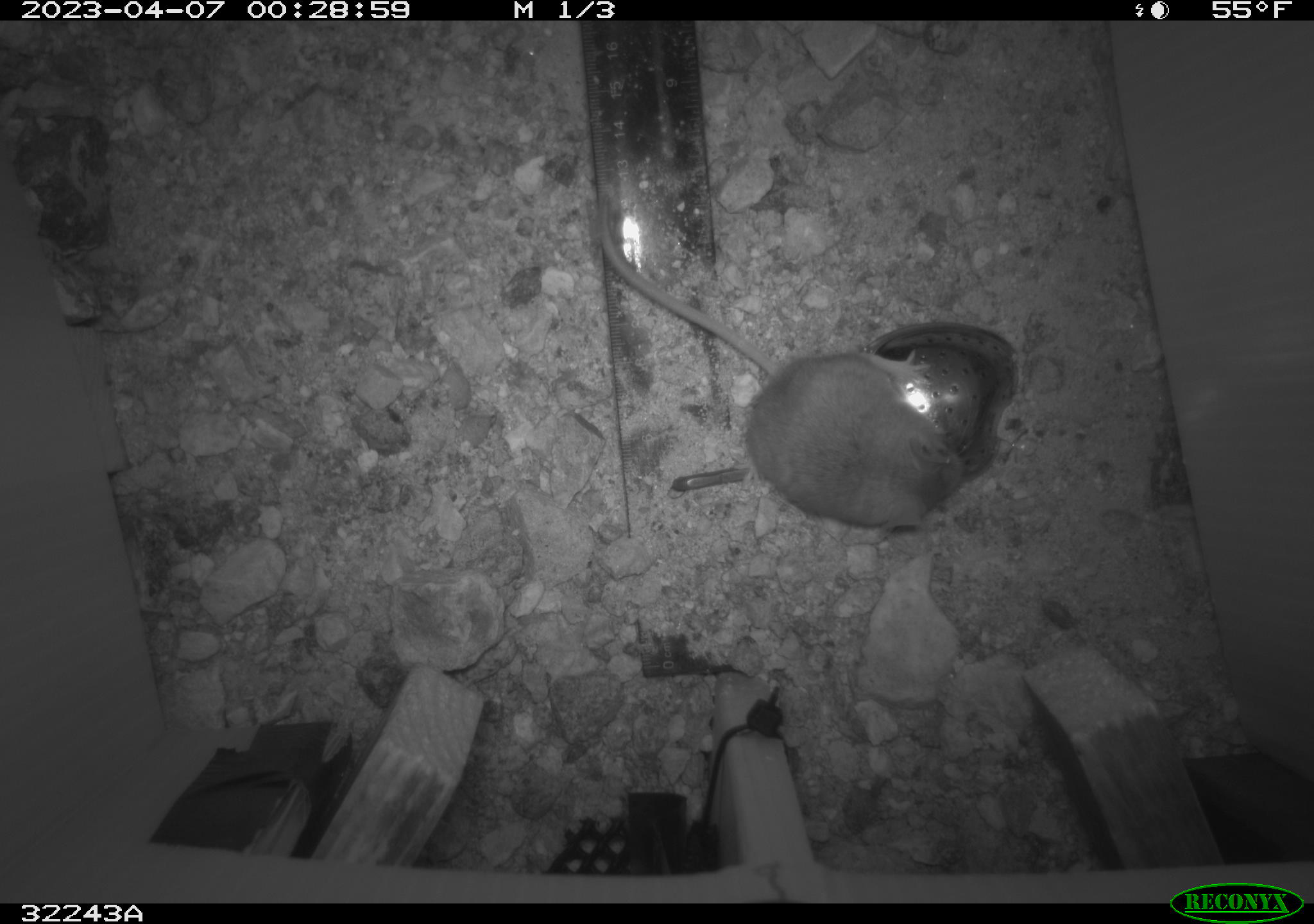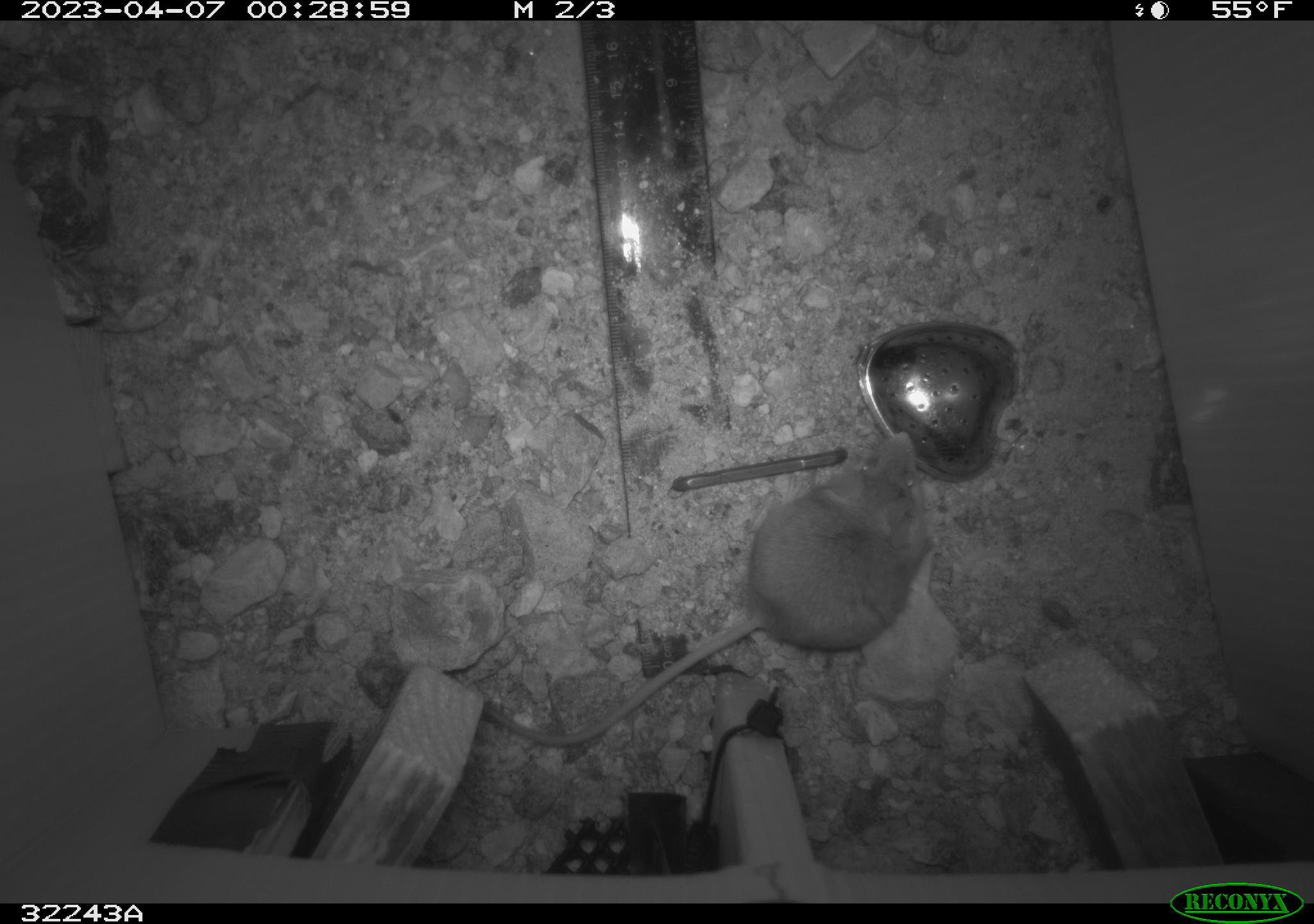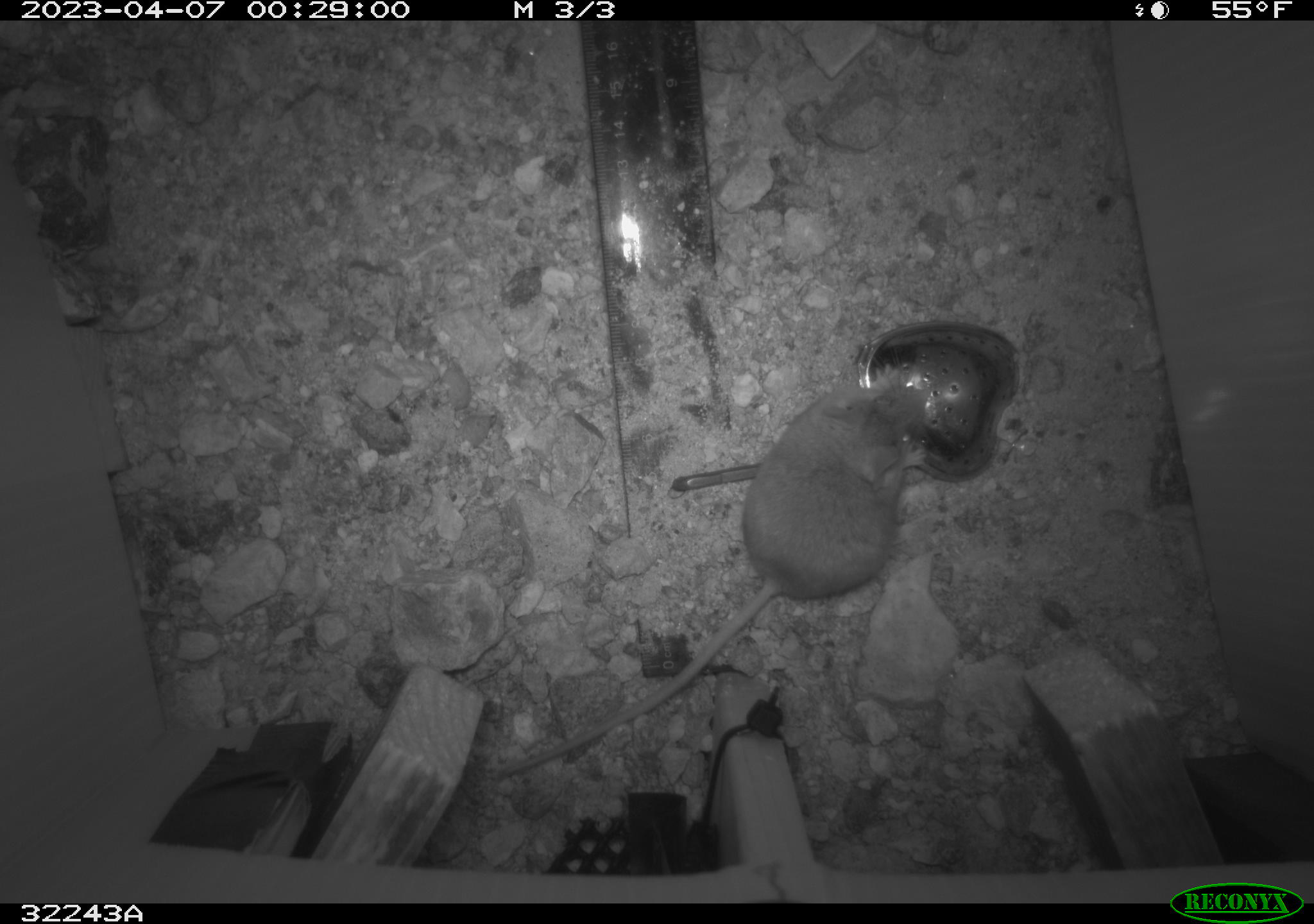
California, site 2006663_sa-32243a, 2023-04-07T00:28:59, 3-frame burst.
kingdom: Animalia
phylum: Chordata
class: Mammalia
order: Rodentia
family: Cricetidae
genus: Peromyscus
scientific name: Peromyscus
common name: deer mice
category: peromyscus species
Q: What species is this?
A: Peromyscus species (deer mice) (Peromyscus).